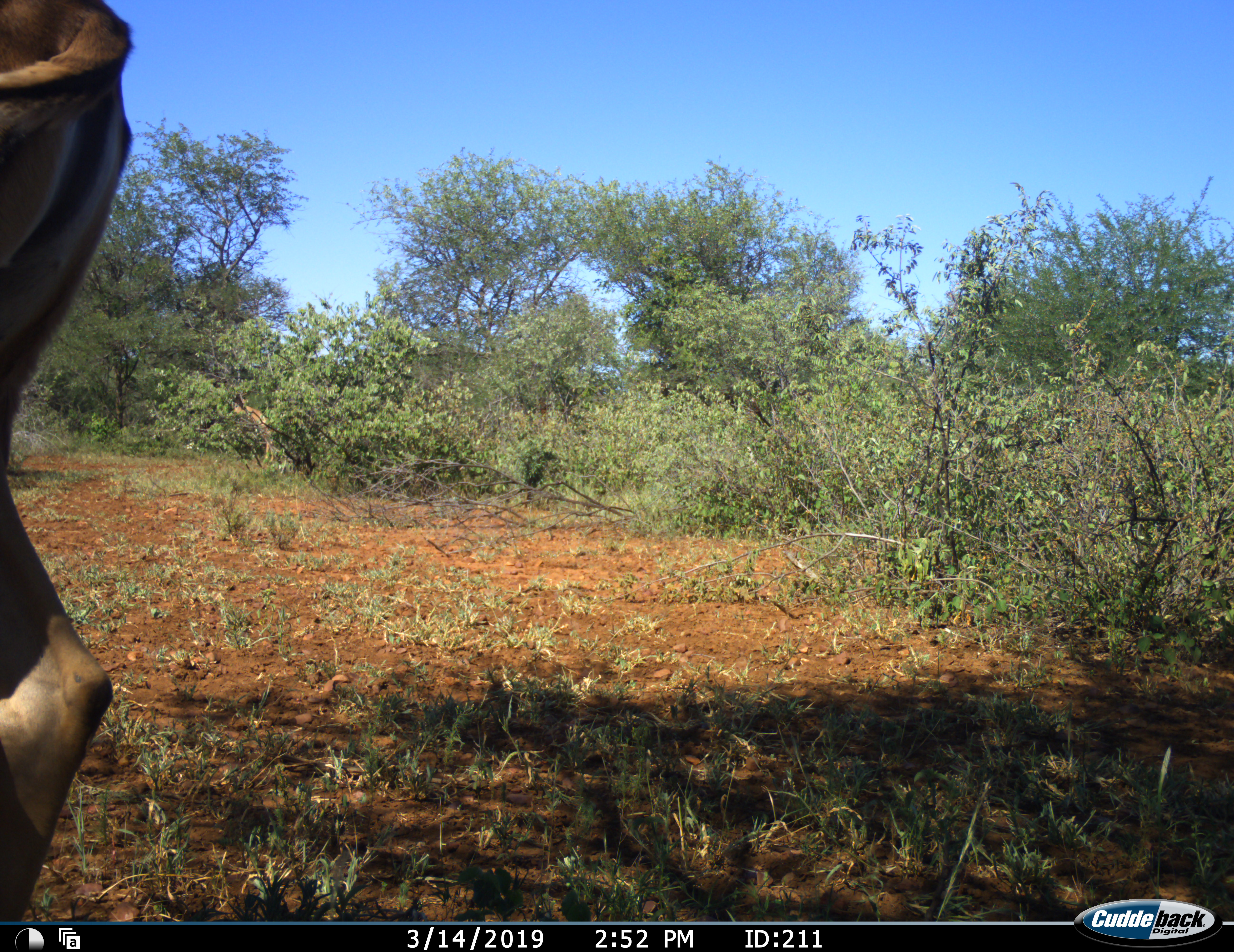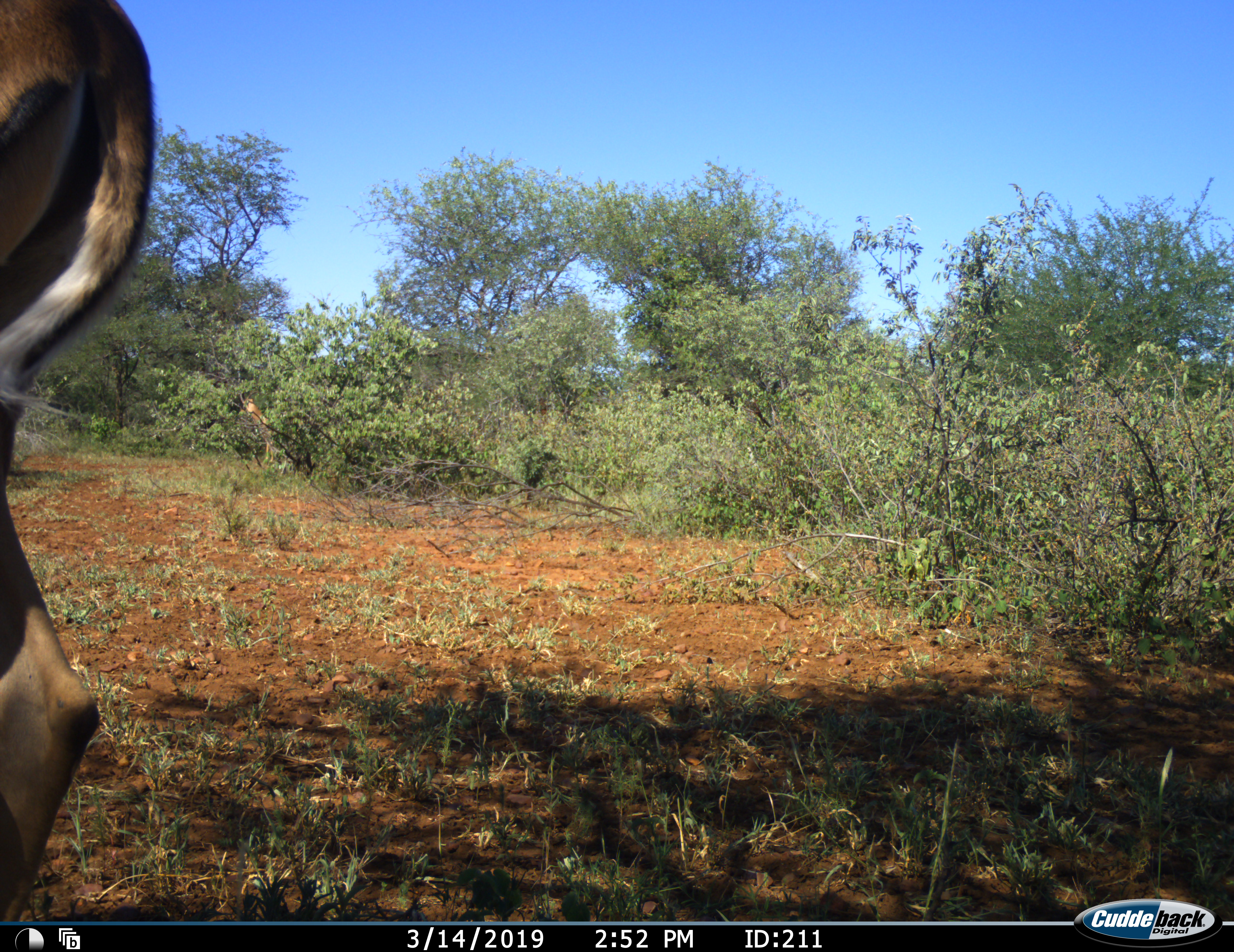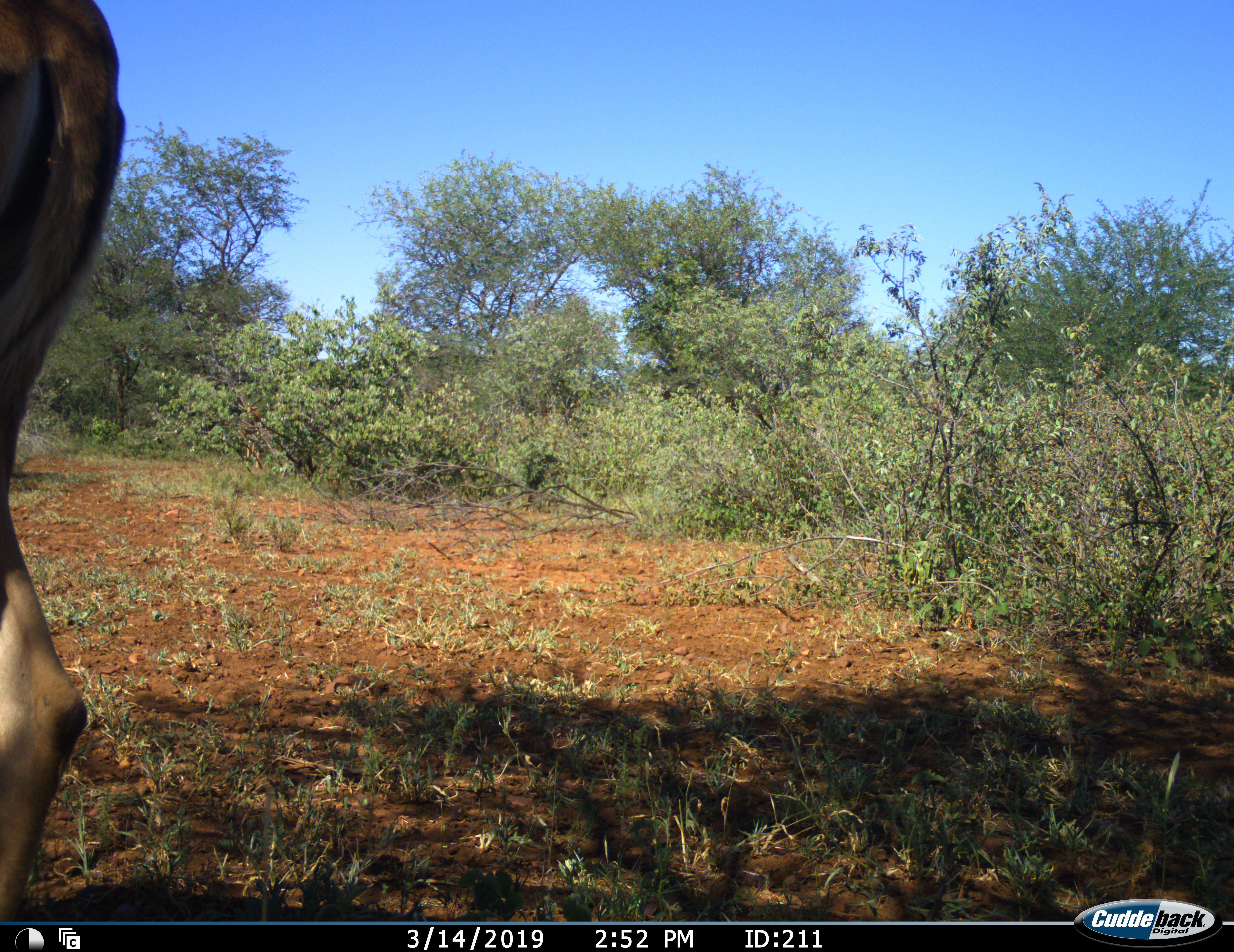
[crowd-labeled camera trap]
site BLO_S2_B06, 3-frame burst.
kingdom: Animalia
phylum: Chordata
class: Mammalia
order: Artiodactyla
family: Bovidae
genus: Aepyceros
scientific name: Aepyceros melampus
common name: impala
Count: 1.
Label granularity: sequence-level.